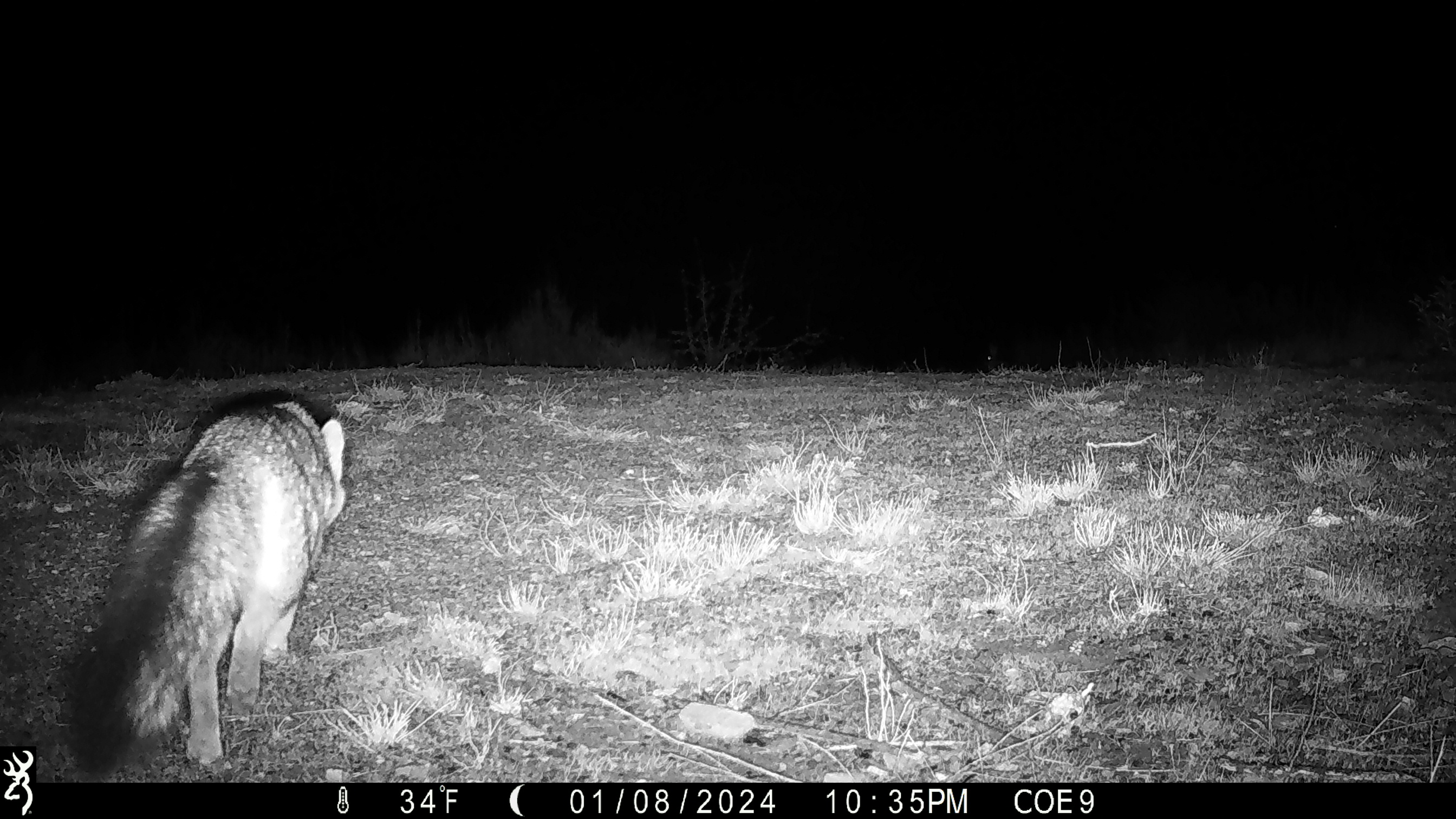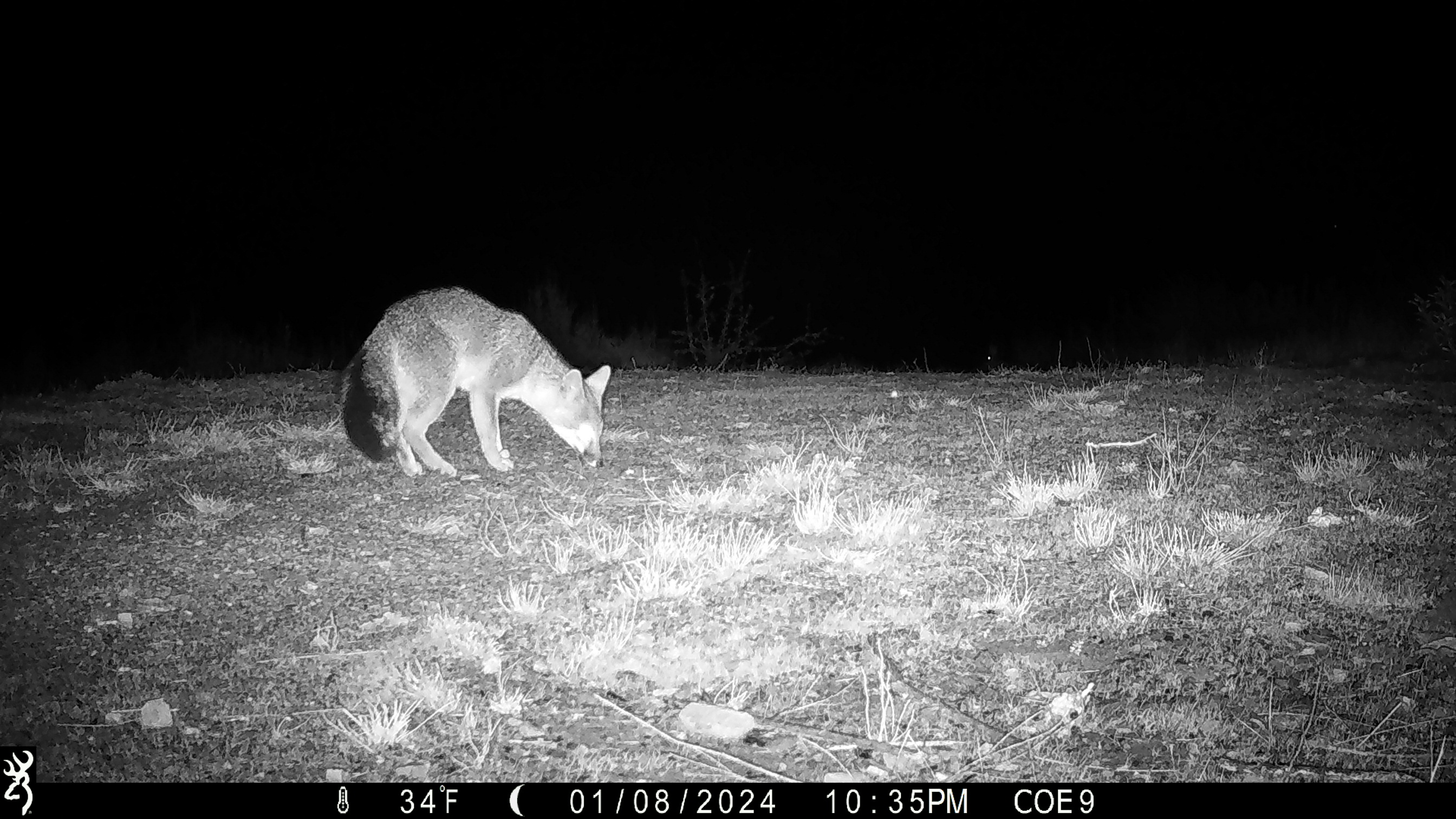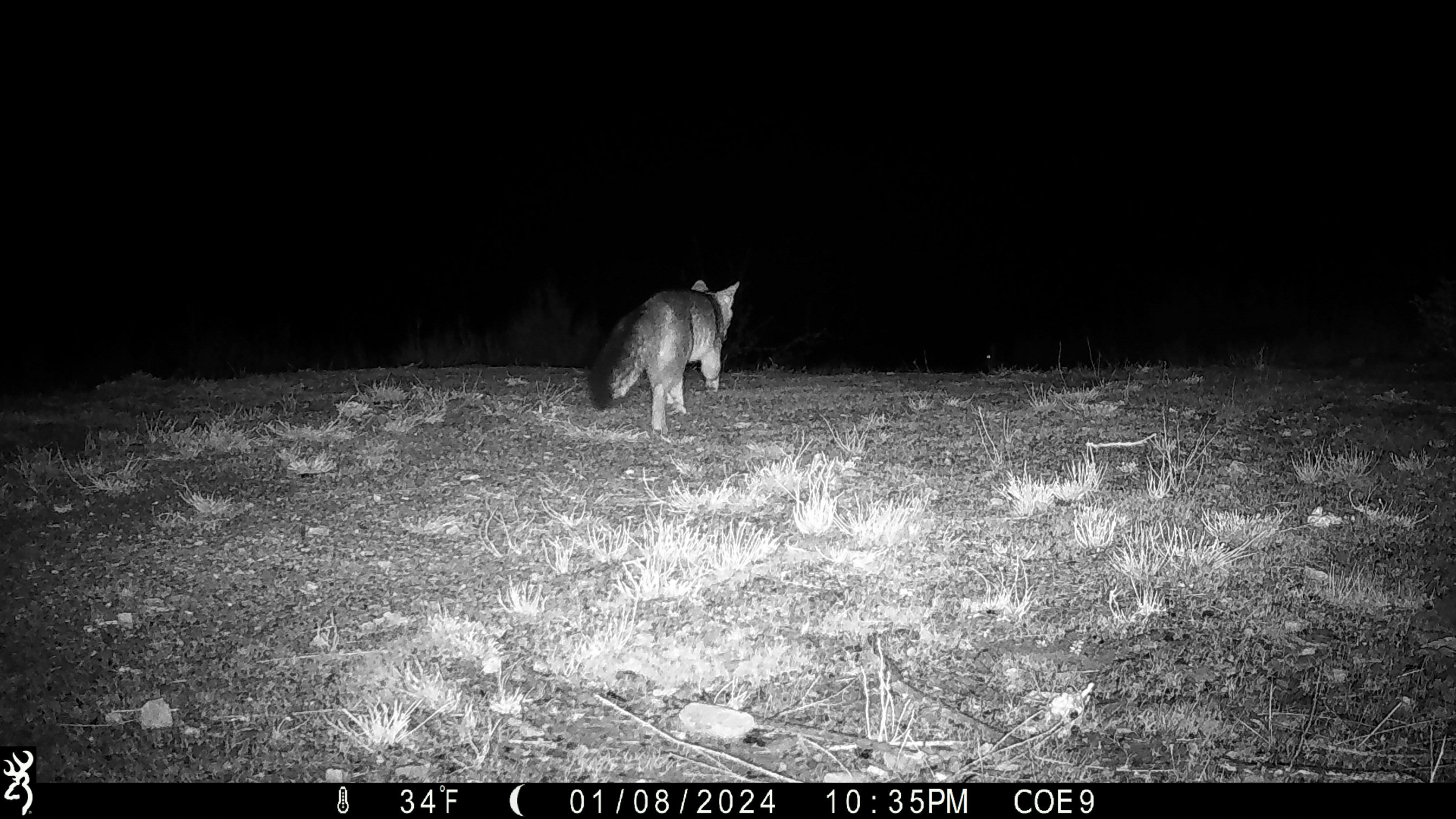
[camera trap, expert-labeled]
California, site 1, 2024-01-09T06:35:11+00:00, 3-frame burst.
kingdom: Animalia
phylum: Chordata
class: Mammalia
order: Carnivora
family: Canidae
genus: Urocyon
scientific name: Urocyon cinereoargenteus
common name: gray fox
Gray fox (Urocyon cinereoargenteus).